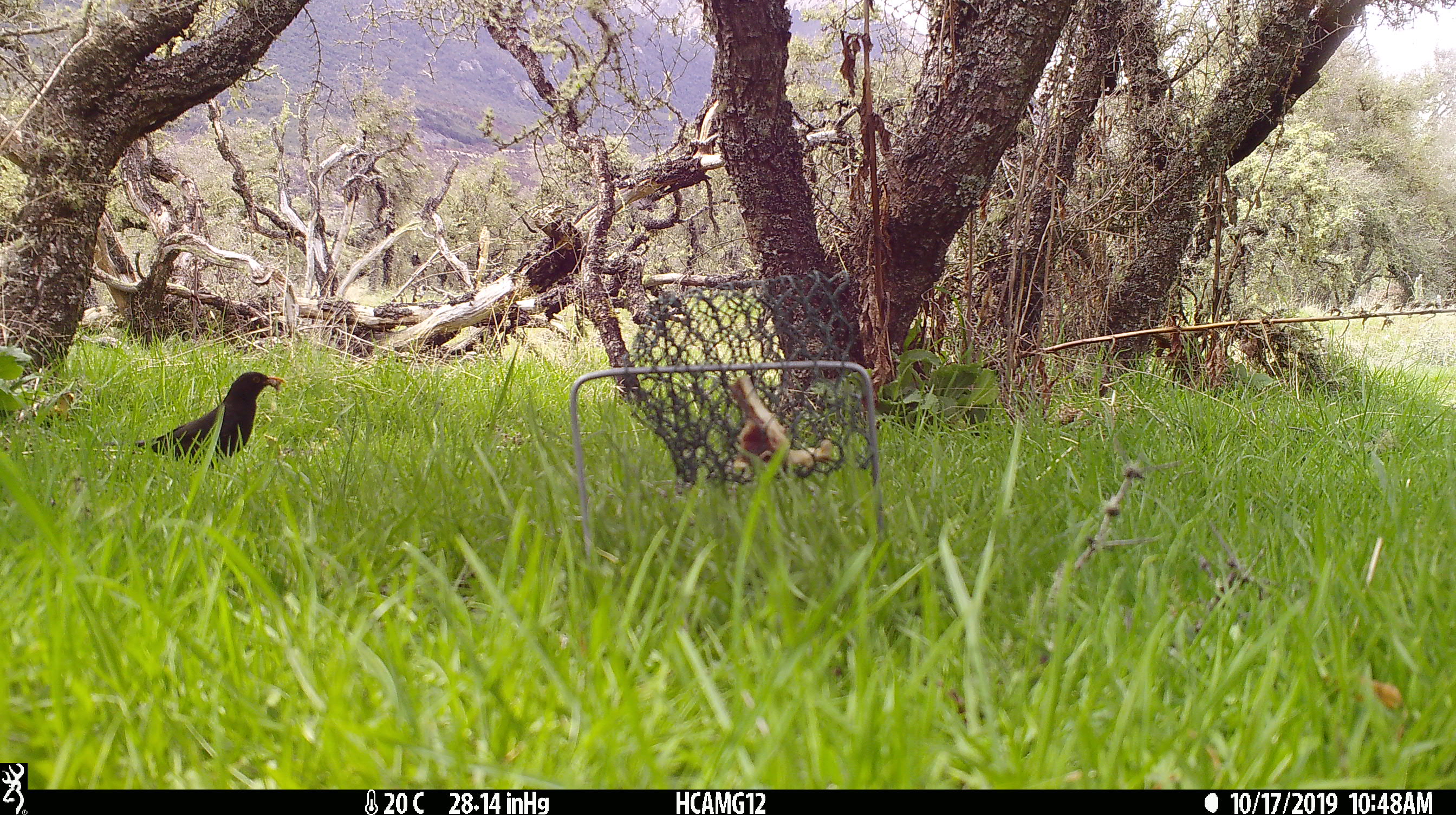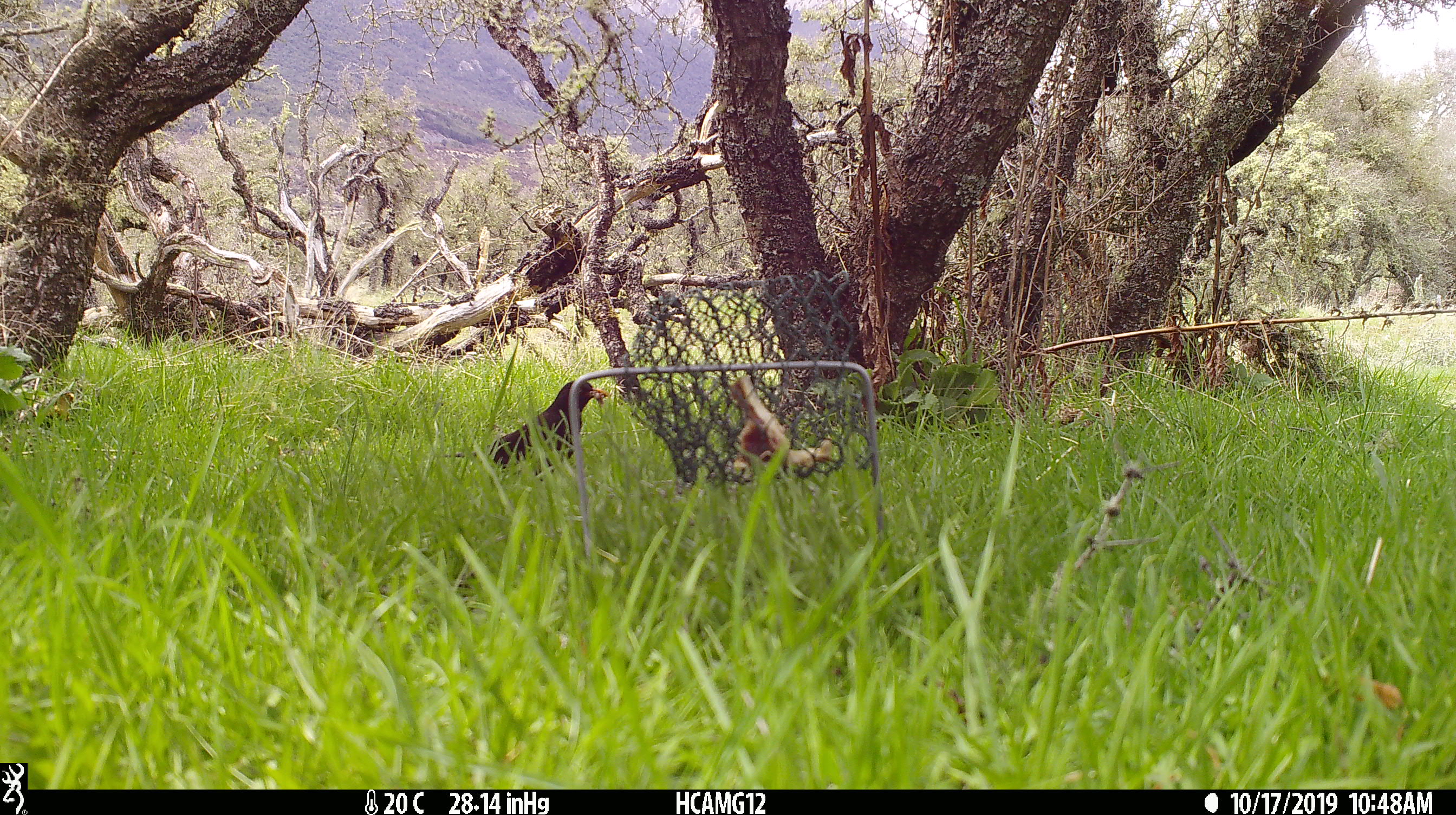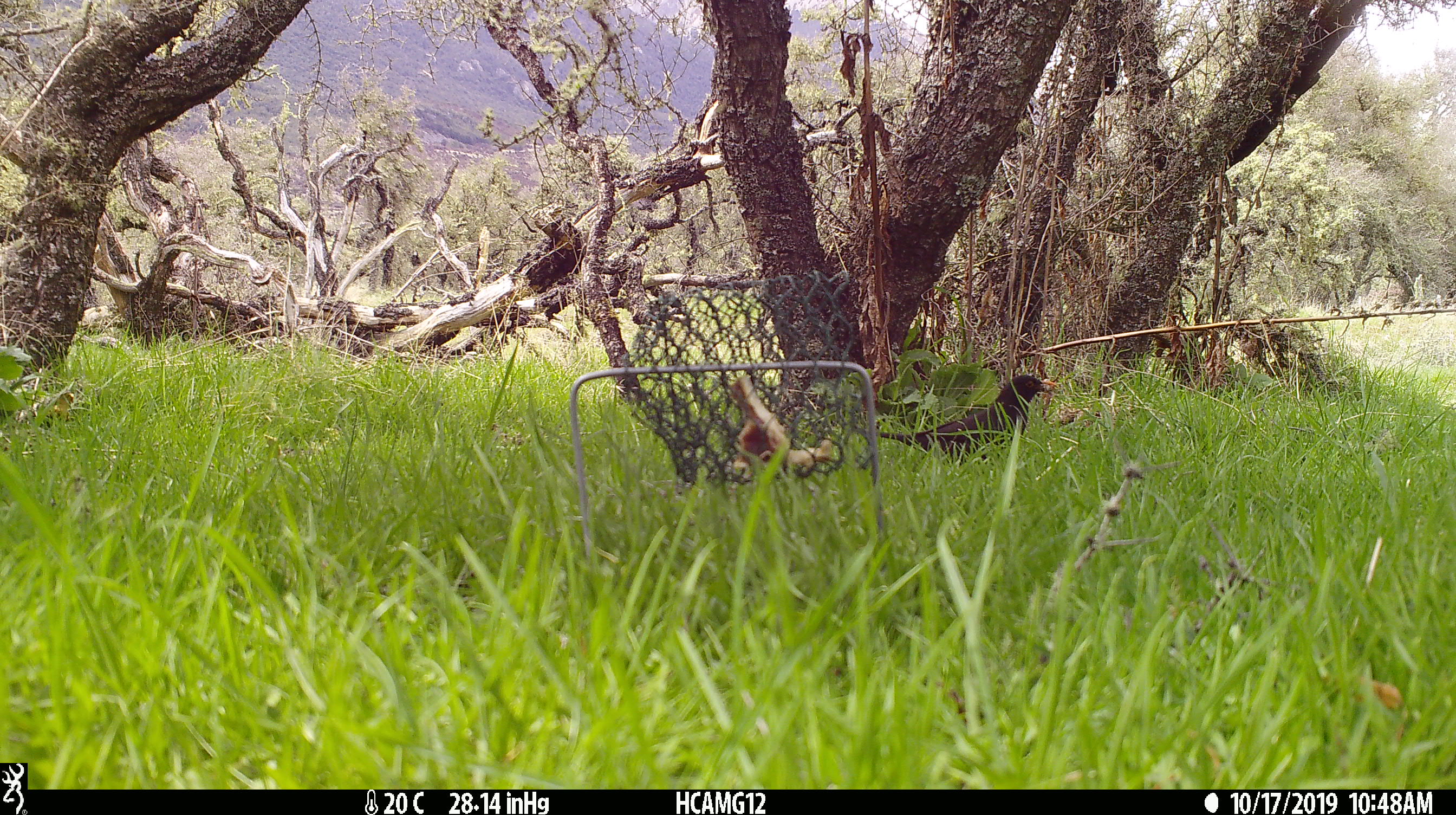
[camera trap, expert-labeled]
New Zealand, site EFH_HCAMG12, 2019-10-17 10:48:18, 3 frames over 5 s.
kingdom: Animalia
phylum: Chordata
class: Aves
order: Passeriformes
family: Turdidae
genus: Turdus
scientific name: Turdus merula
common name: eurasian blackbird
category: blackbird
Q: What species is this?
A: Blackbird (eurasian blackbird) (Turdus merula).